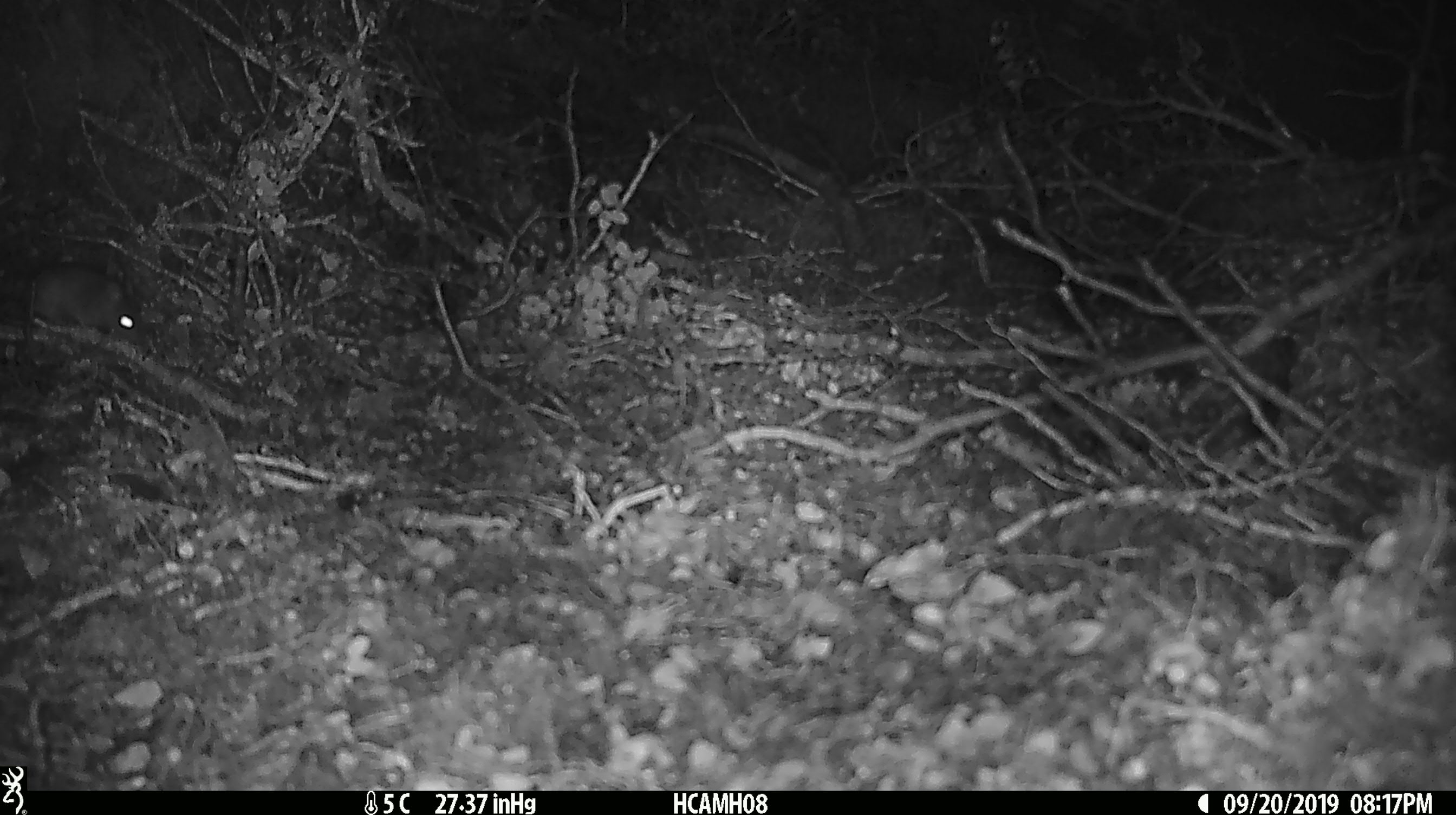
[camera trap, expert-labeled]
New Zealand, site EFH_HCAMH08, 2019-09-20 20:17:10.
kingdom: Animalia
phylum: Chordata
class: Mammalia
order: Rodentia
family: Muridae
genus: Mus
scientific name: Mus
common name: mouse